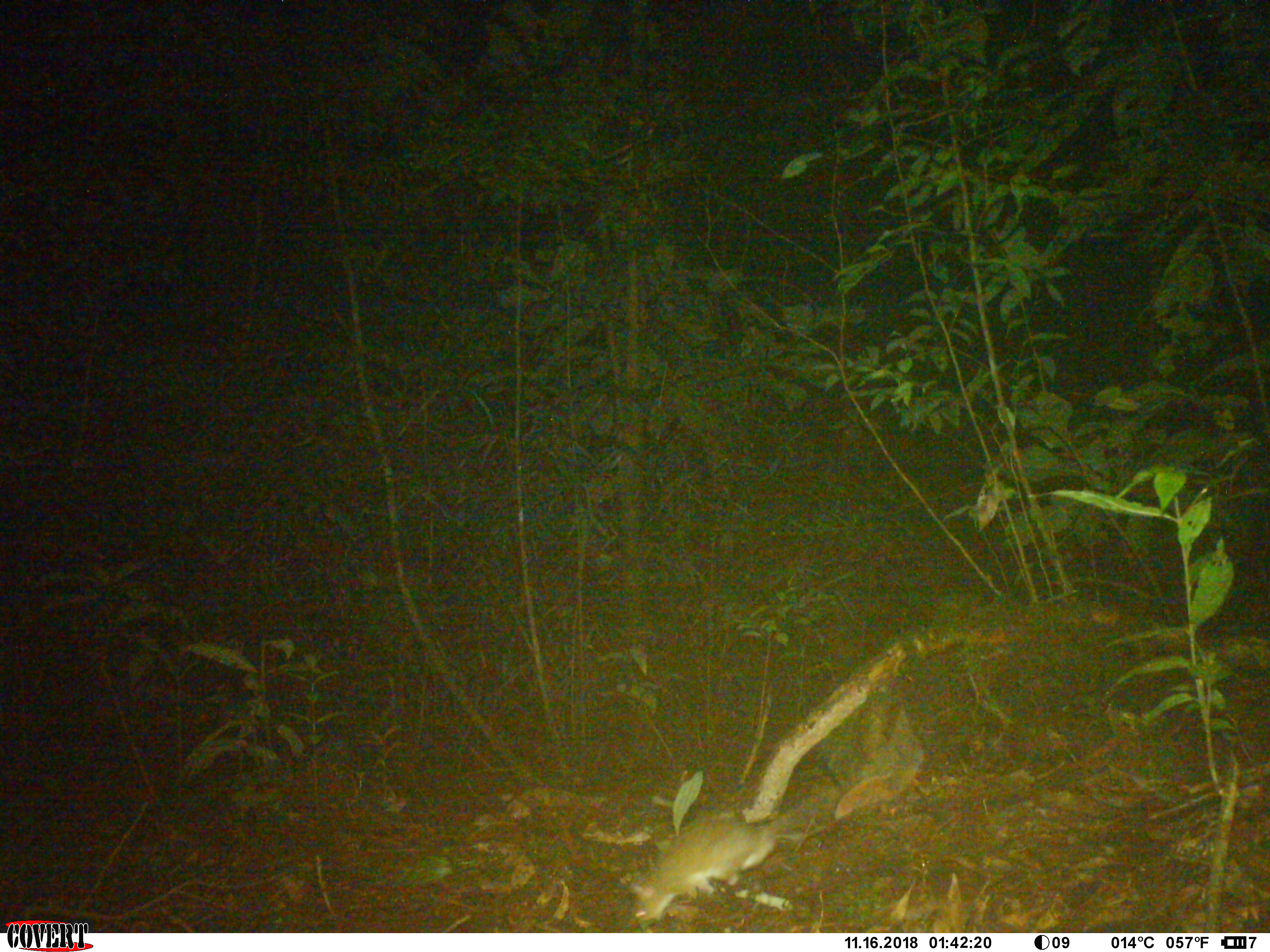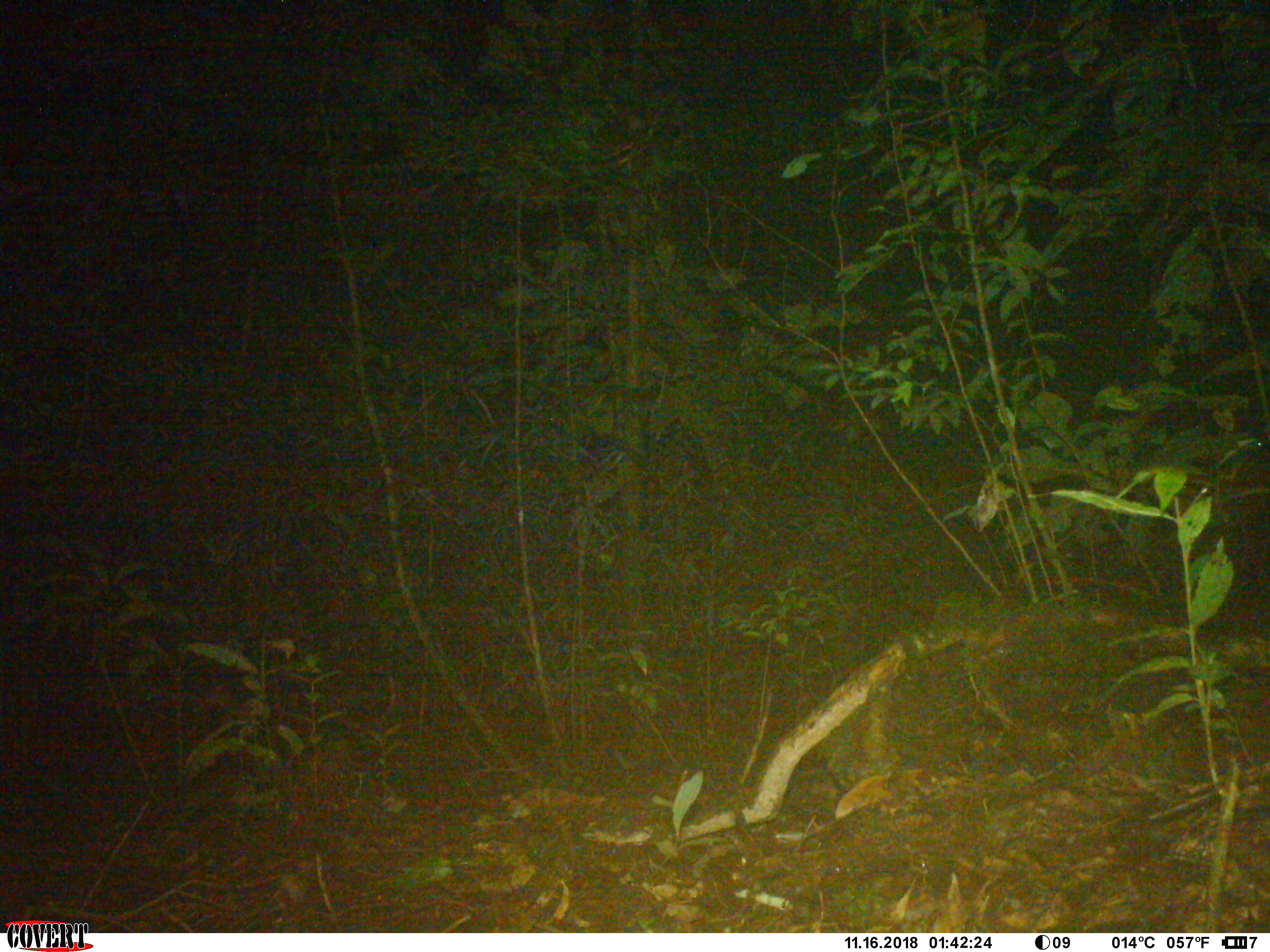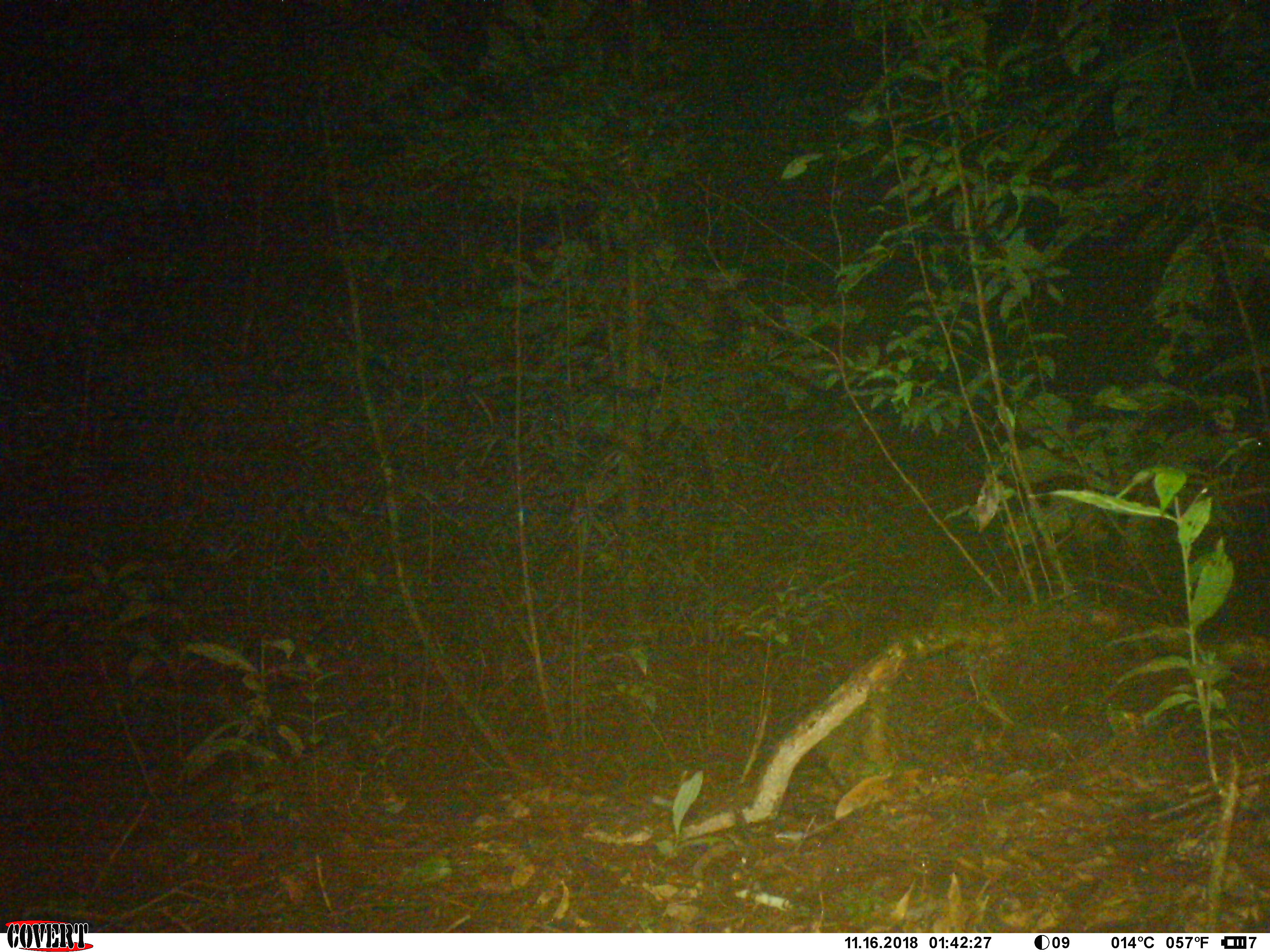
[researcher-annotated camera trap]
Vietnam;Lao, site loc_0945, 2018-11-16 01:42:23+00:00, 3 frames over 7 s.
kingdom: Animalia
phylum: Chordata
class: Mammalia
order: Rodentia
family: Muridae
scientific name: Muridae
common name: old-world mice and rats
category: unidentified murid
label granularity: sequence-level